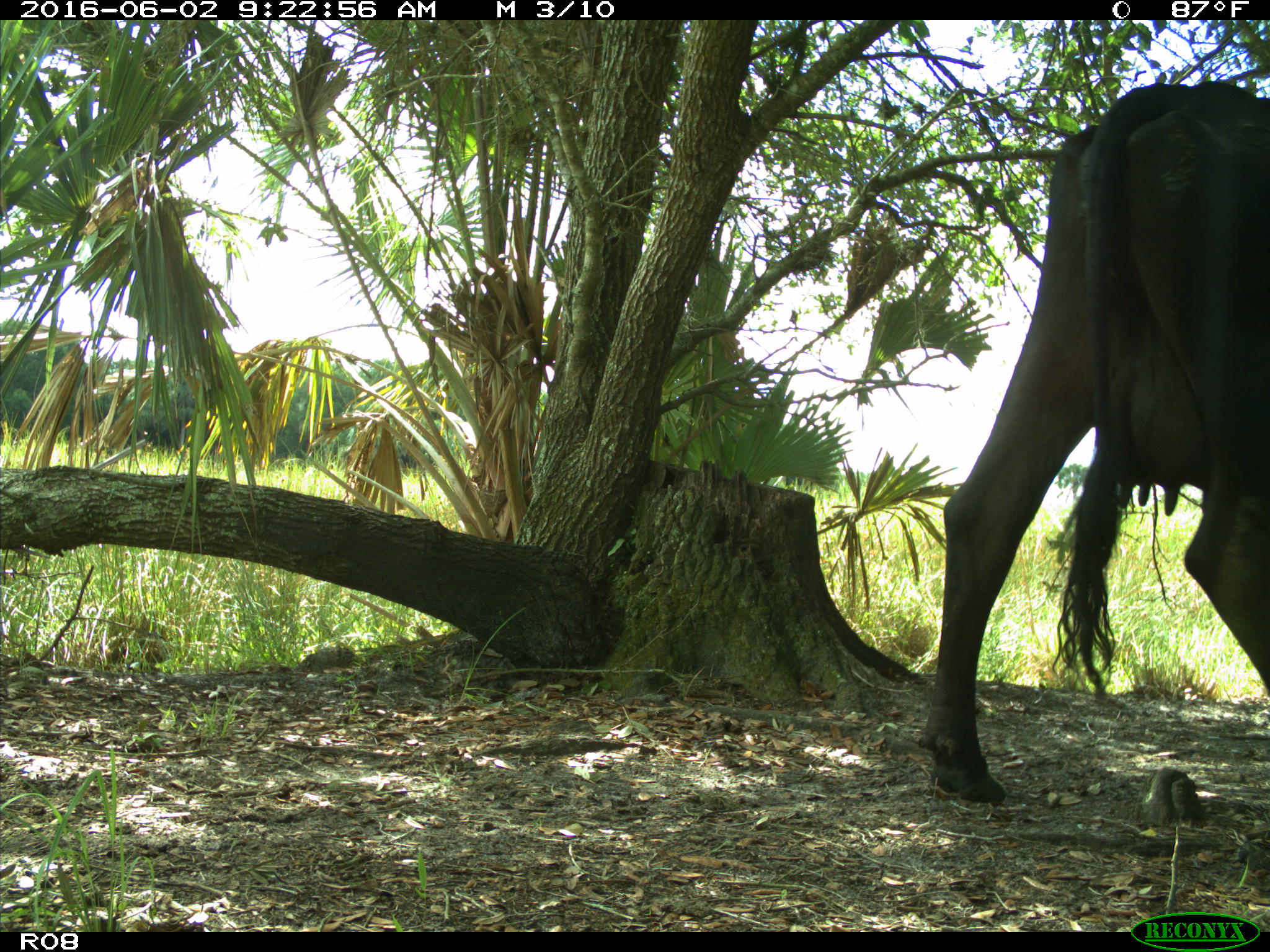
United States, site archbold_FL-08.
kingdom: Animalia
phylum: Chordata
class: Mammalia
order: Artiodactyla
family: Bovidae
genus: Bos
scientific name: Bos taurus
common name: domestic cow